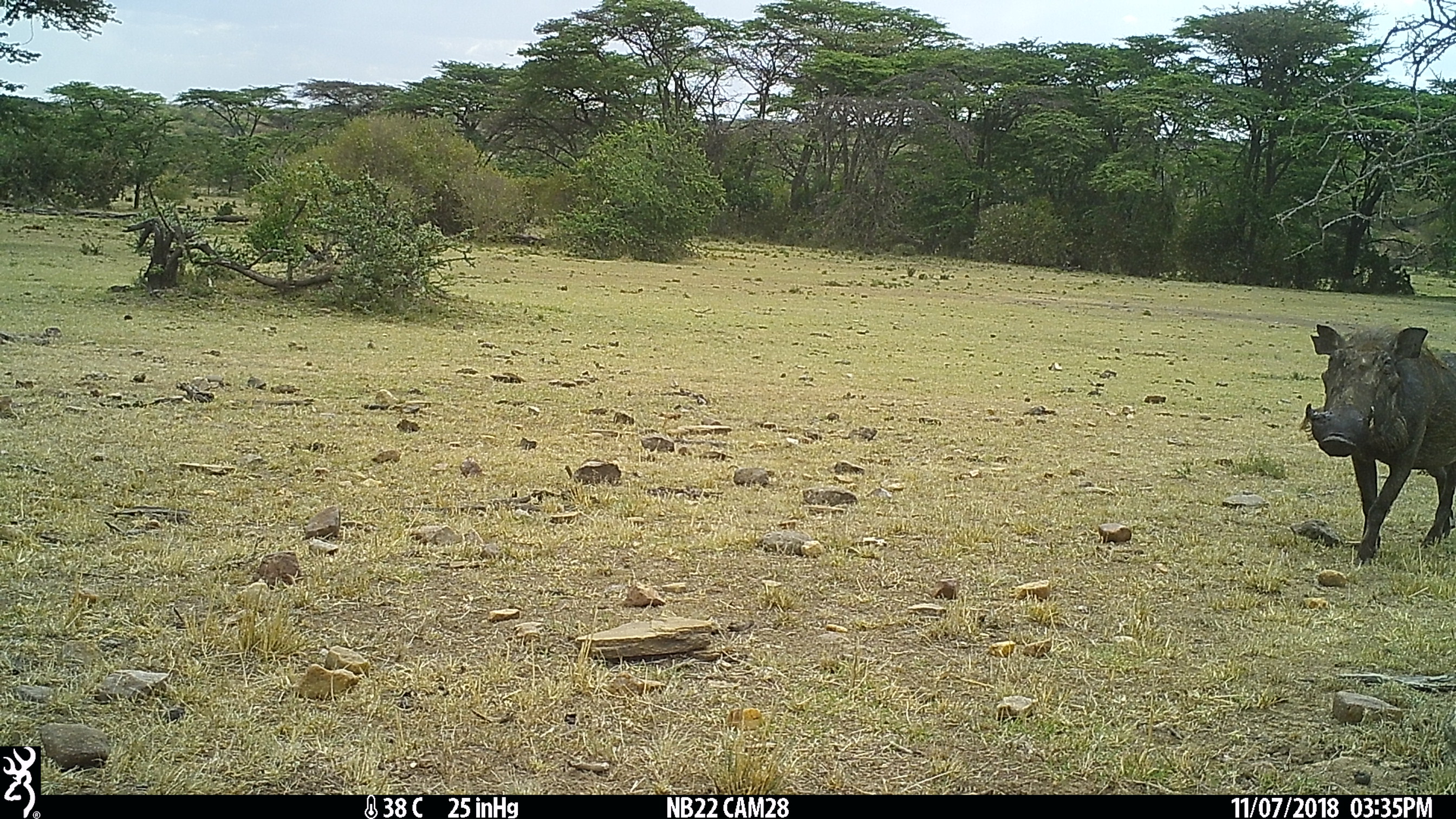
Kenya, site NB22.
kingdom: Animalia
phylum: Chordata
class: Mammalia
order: Artiodactyla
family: Suidae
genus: Phacochoerus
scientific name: Phacochoerus africanus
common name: common warthog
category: warthog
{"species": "warthog (common warthog) (Phacochoerus africanus)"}